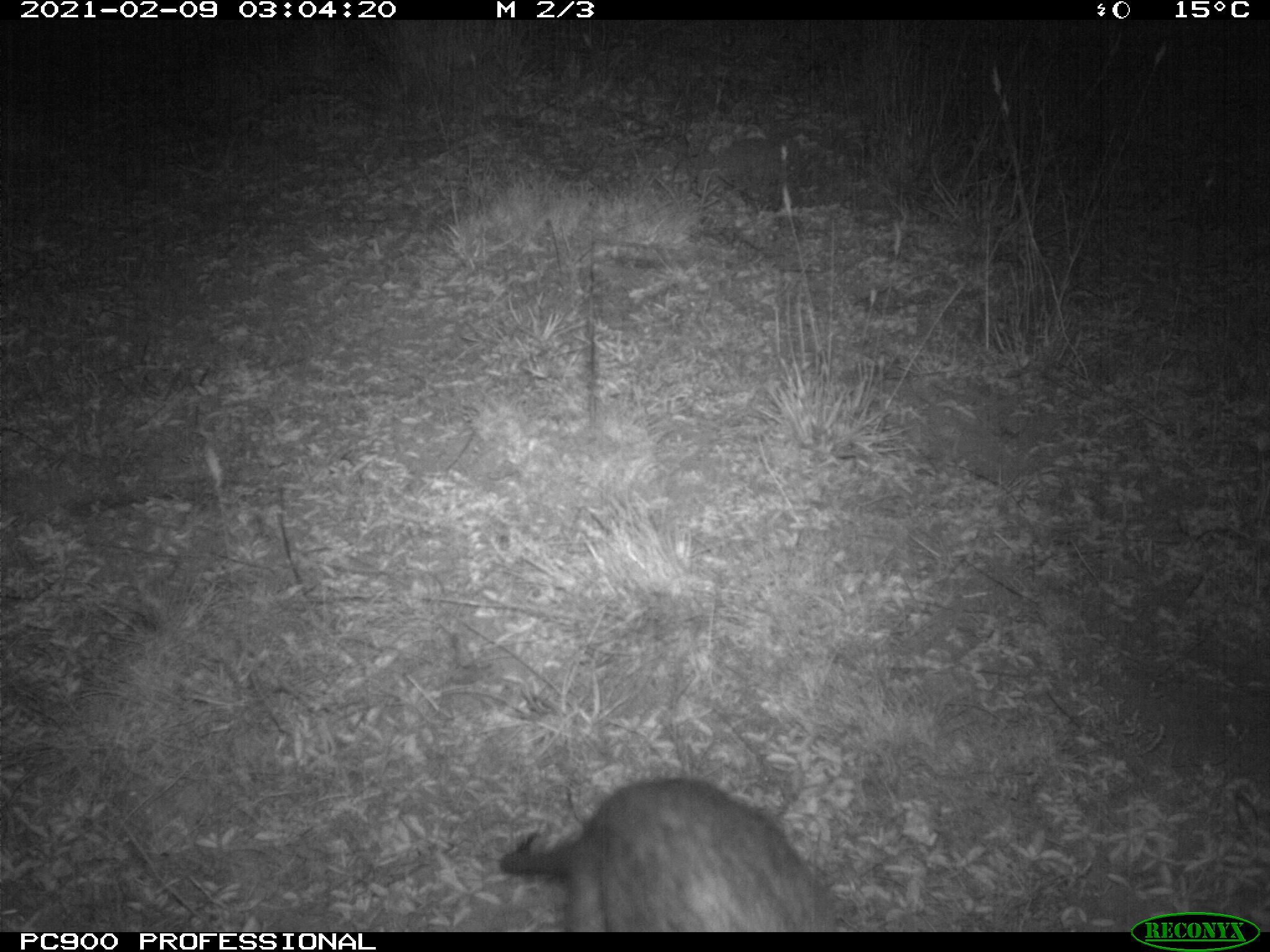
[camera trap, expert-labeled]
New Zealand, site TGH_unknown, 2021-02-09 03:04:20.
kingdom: Animalia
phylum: Chordata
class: Mammalia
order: Carnivora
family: Mustelidae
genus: Mustela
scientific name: Mustela furo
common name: ferret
Ferret (Mustela furo).